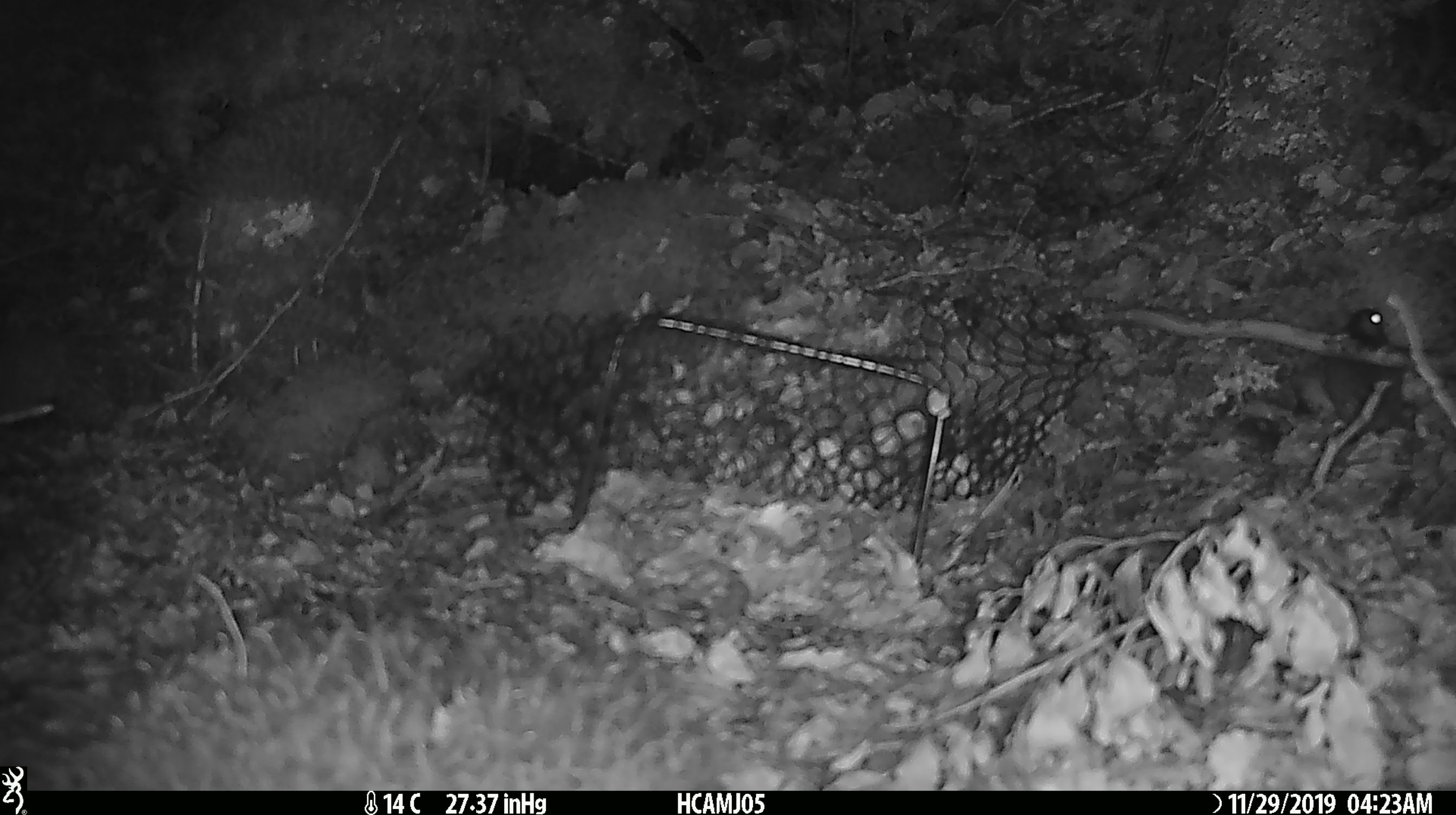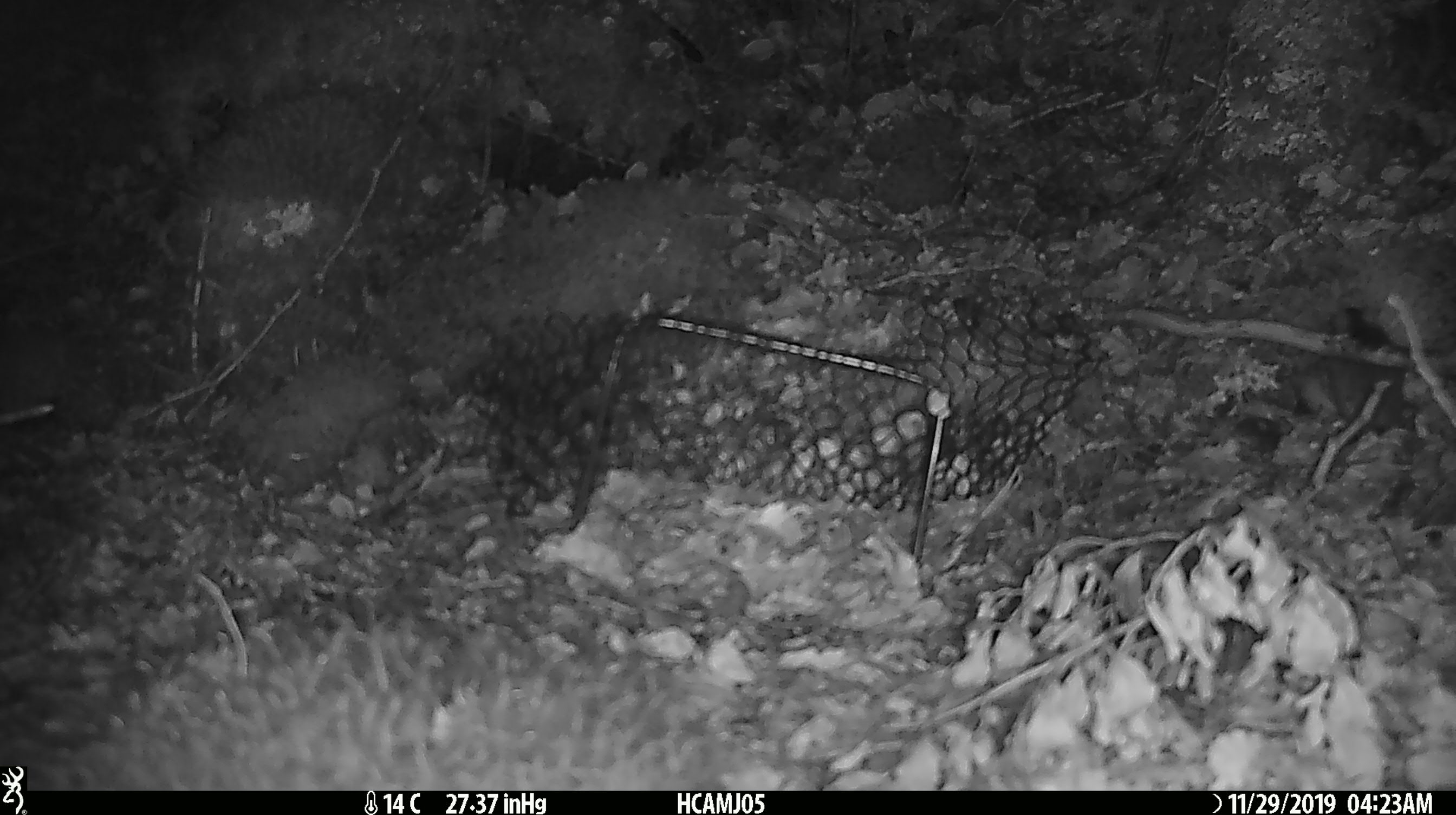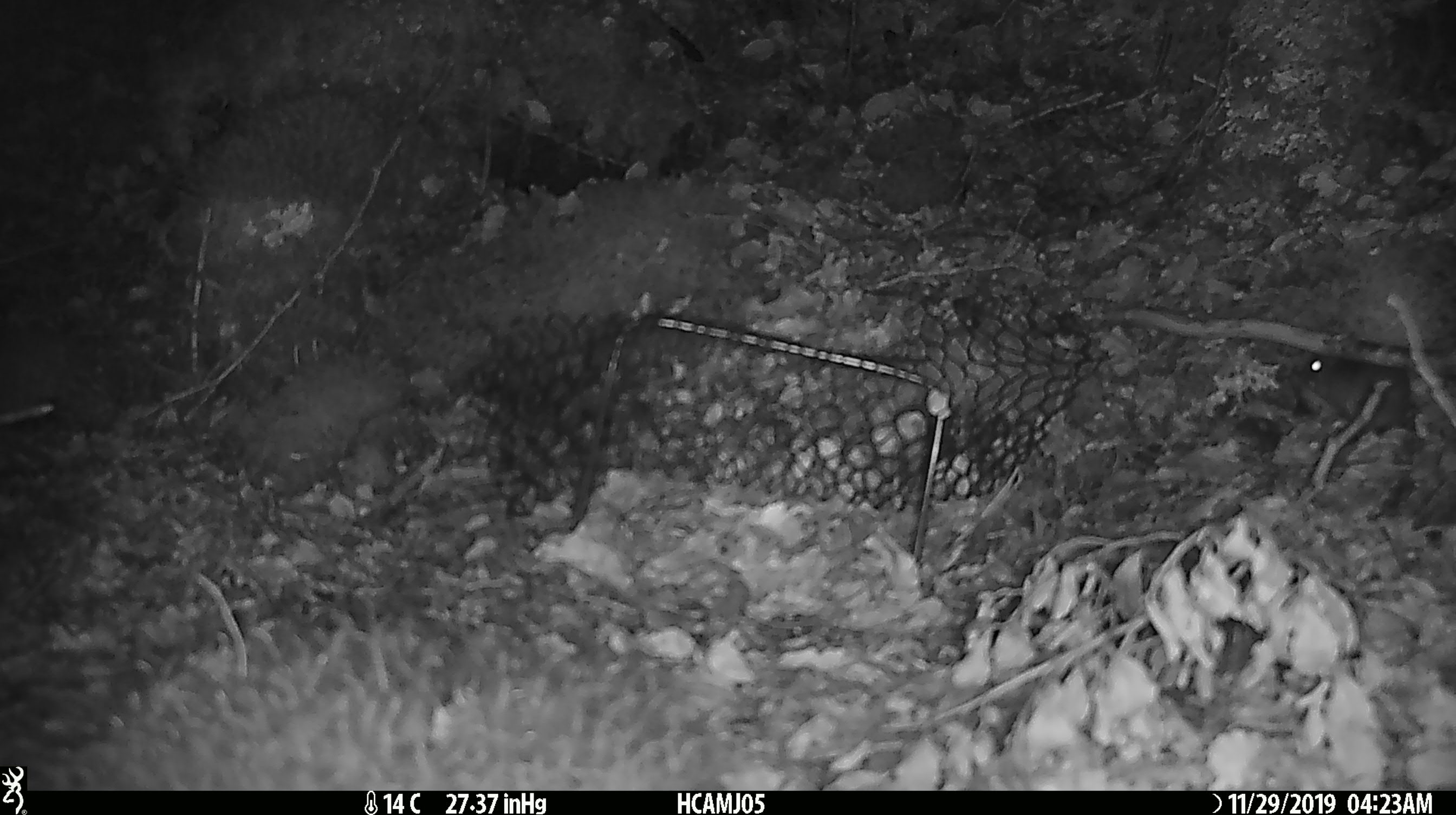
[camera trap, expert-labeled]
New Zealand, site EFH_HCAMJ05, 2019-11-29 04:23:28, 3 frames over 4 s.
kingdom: Animalia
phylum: Chordata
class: Mammalia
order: Rodentia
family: Muridae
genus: Mus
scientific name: Mus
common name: mouse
Mouse (Mus).